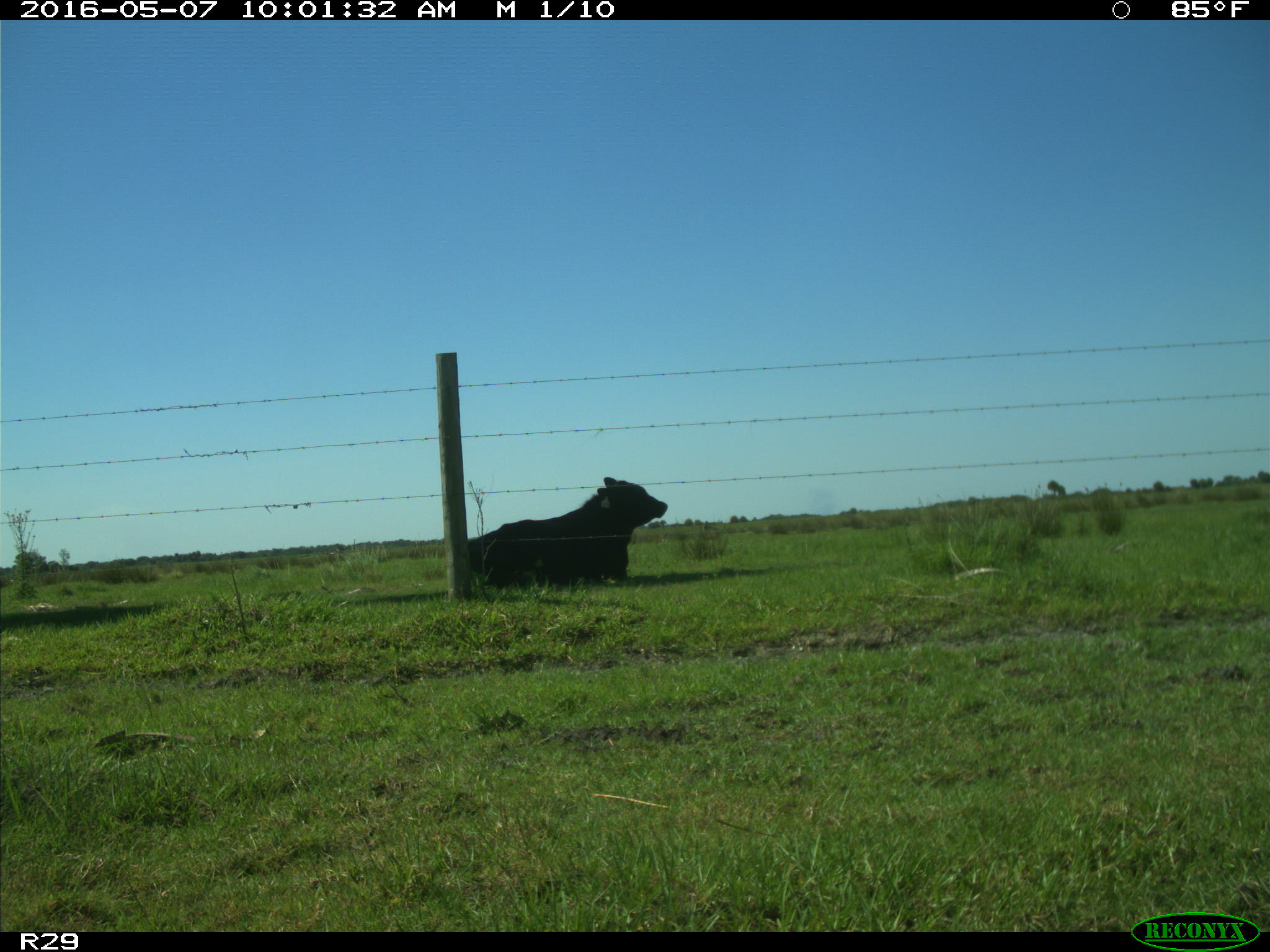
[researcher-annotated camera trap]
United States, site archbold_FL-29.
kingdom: Animalia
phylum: Chordata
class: Mammalia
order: Artiodactyla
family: Bovidae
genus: Bos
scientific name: Bos taurus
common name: domestic cow